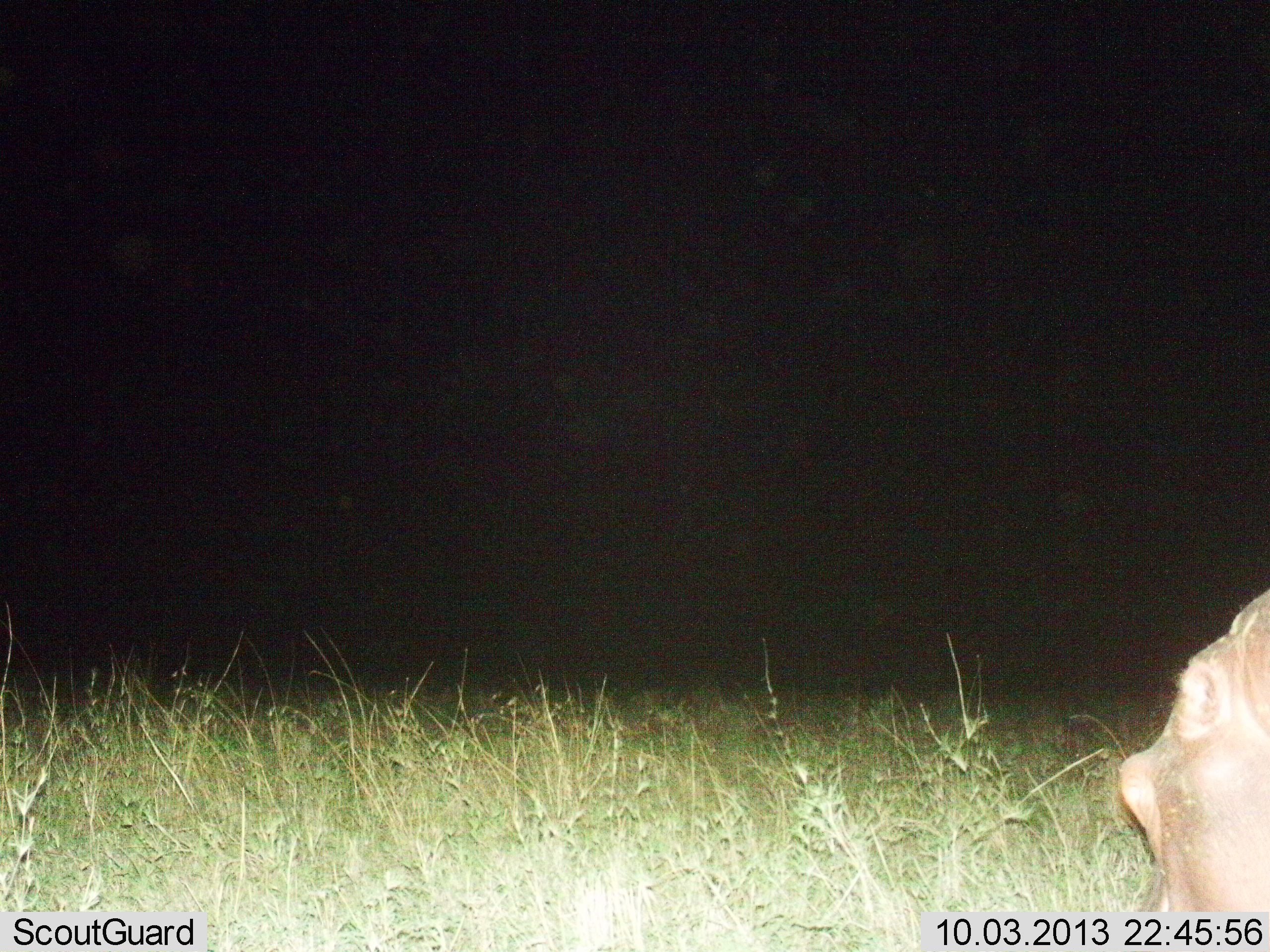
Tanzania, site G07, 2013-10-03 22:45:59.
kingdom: Animalia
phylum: Chordata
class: Mammalia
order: Artiodactyla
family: Hippopotamidae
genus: Hippopotamus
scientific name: Hippopotamus amphibius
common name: hippopotamus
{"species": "hippopotamus (Hippopotamus amphibius)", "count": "1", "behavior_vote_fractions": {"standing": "52%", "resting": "4%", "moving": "20%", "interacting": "0%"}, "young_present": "0%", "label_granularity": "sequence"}